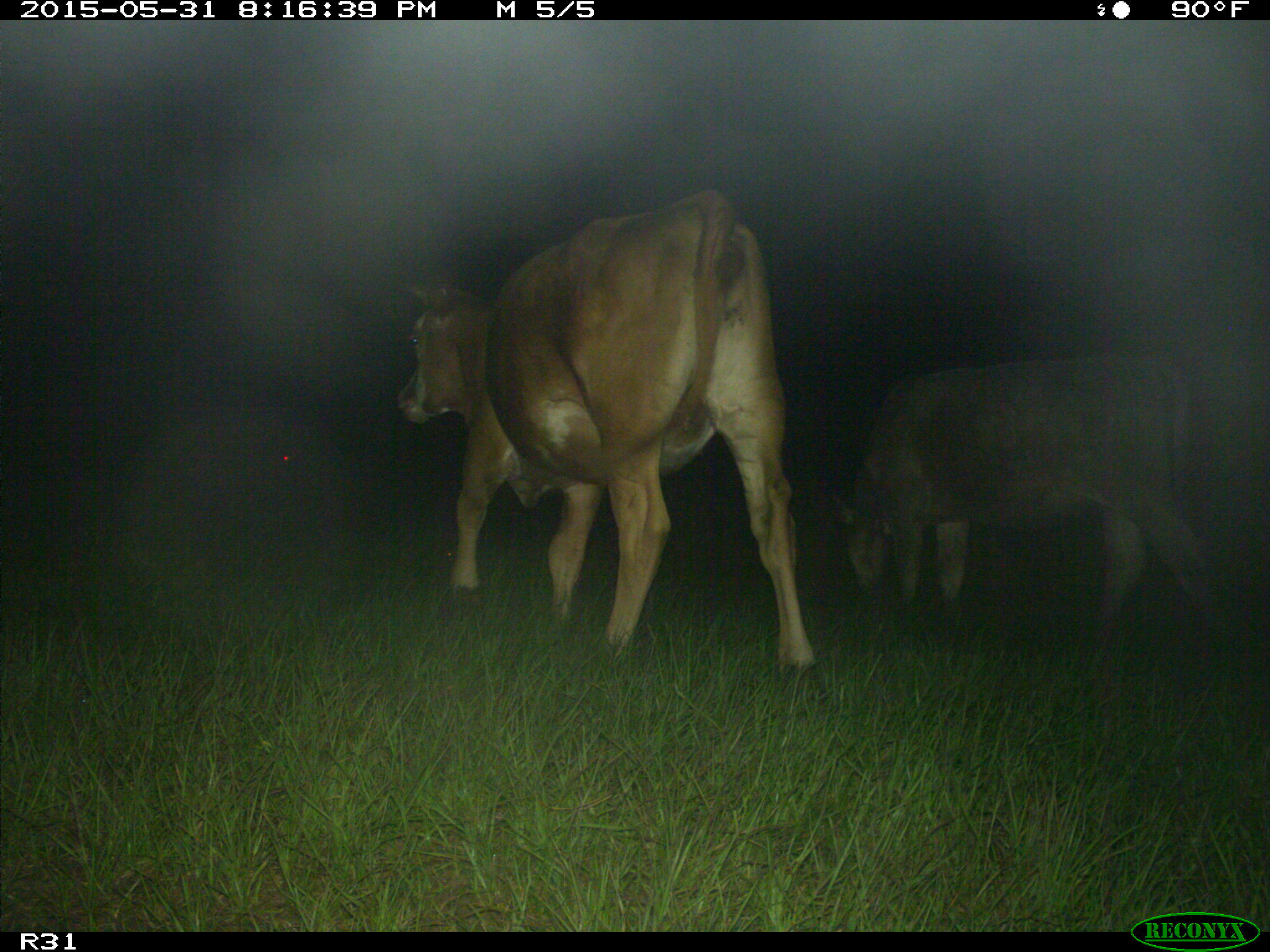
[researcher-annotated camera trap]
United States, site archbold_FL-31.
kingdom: Animalia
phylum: Chordata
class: Mammalia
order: Artiodactyla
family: Bovidae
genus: Bos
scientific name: Bos taurus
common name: domestic cow